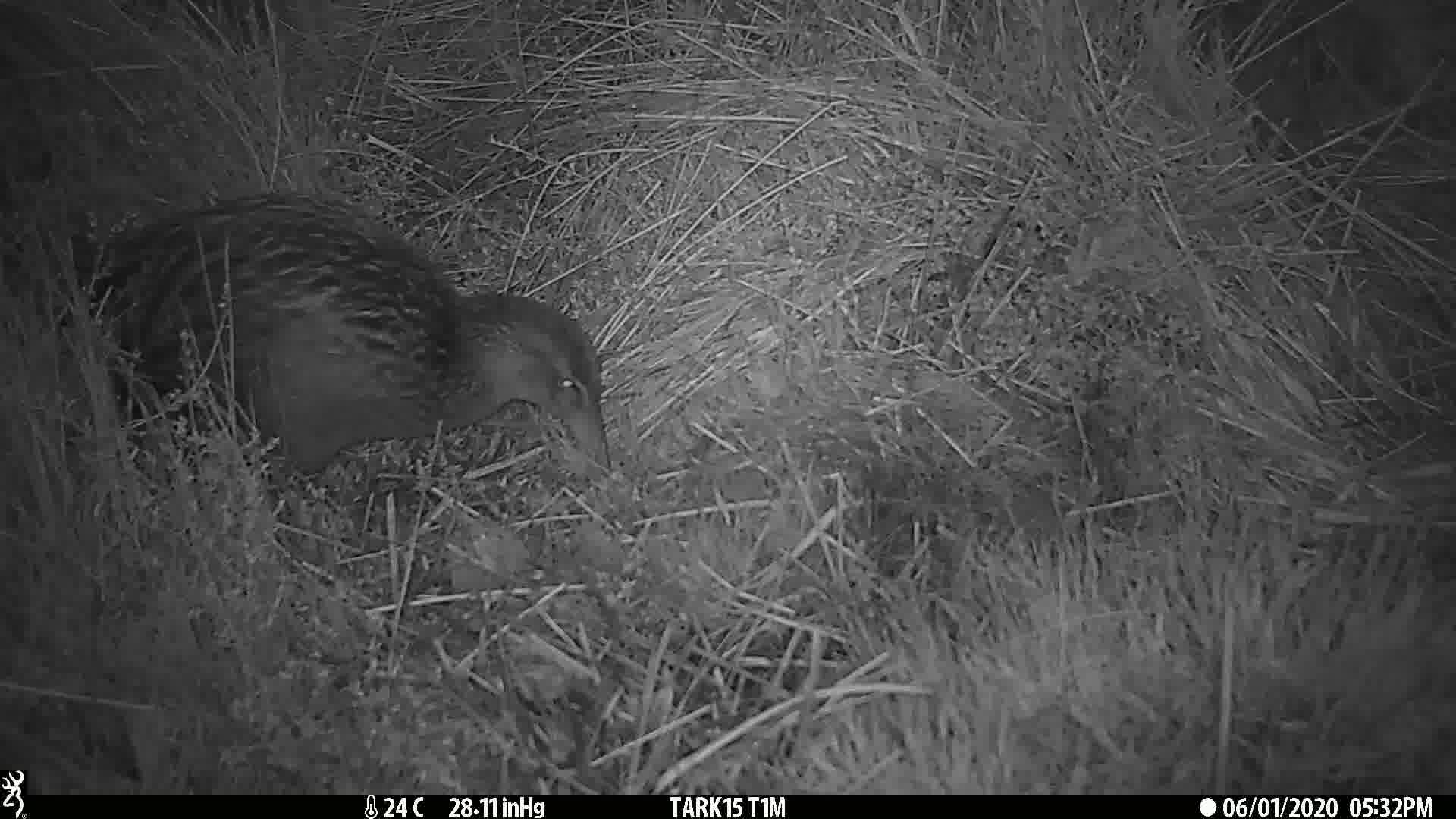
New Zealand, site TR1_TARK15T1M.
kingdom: Animalia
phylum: Chordata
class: Aves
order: Gruiformes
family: Rallidae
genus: Gallirallus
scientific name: Gallirallus australis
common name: weka